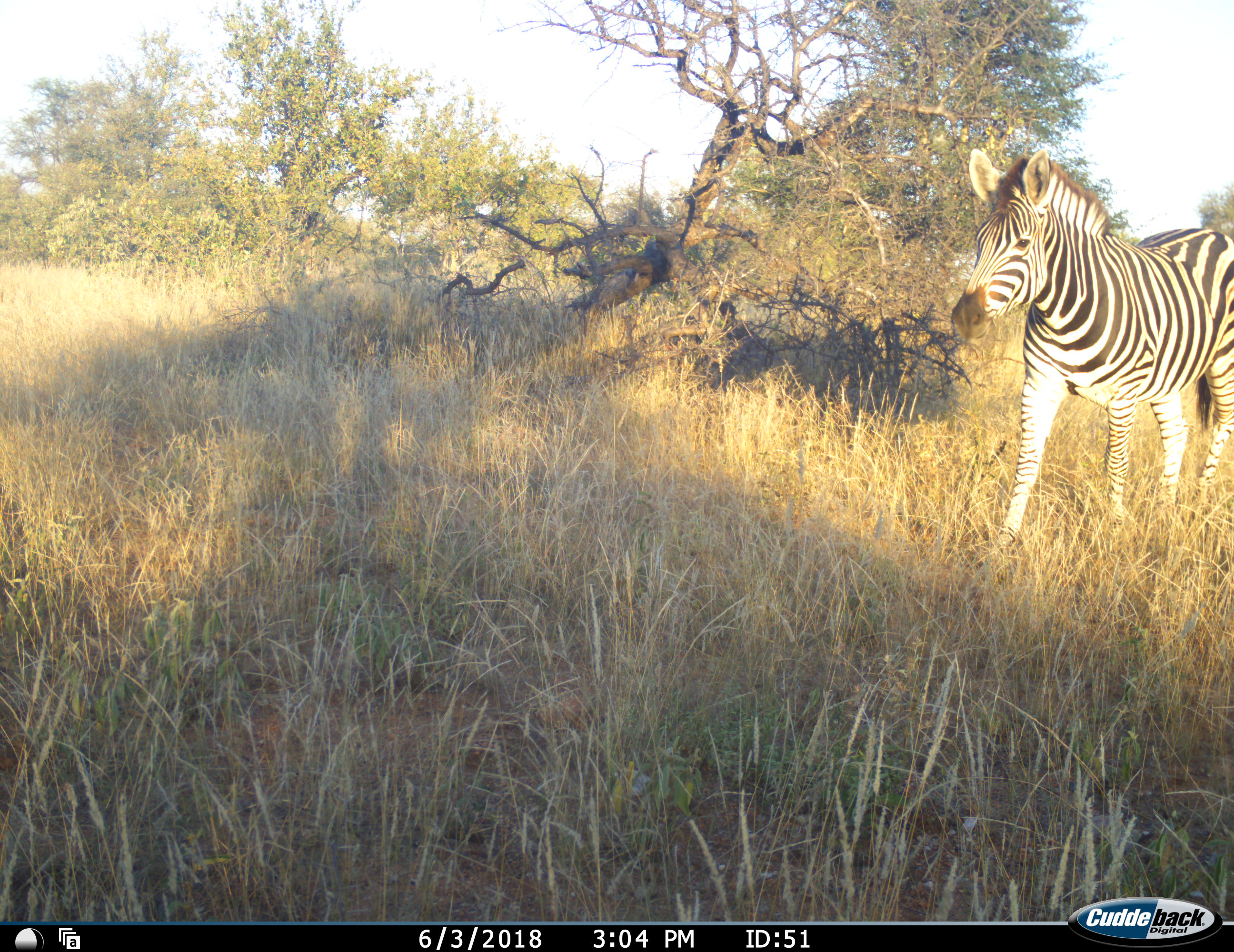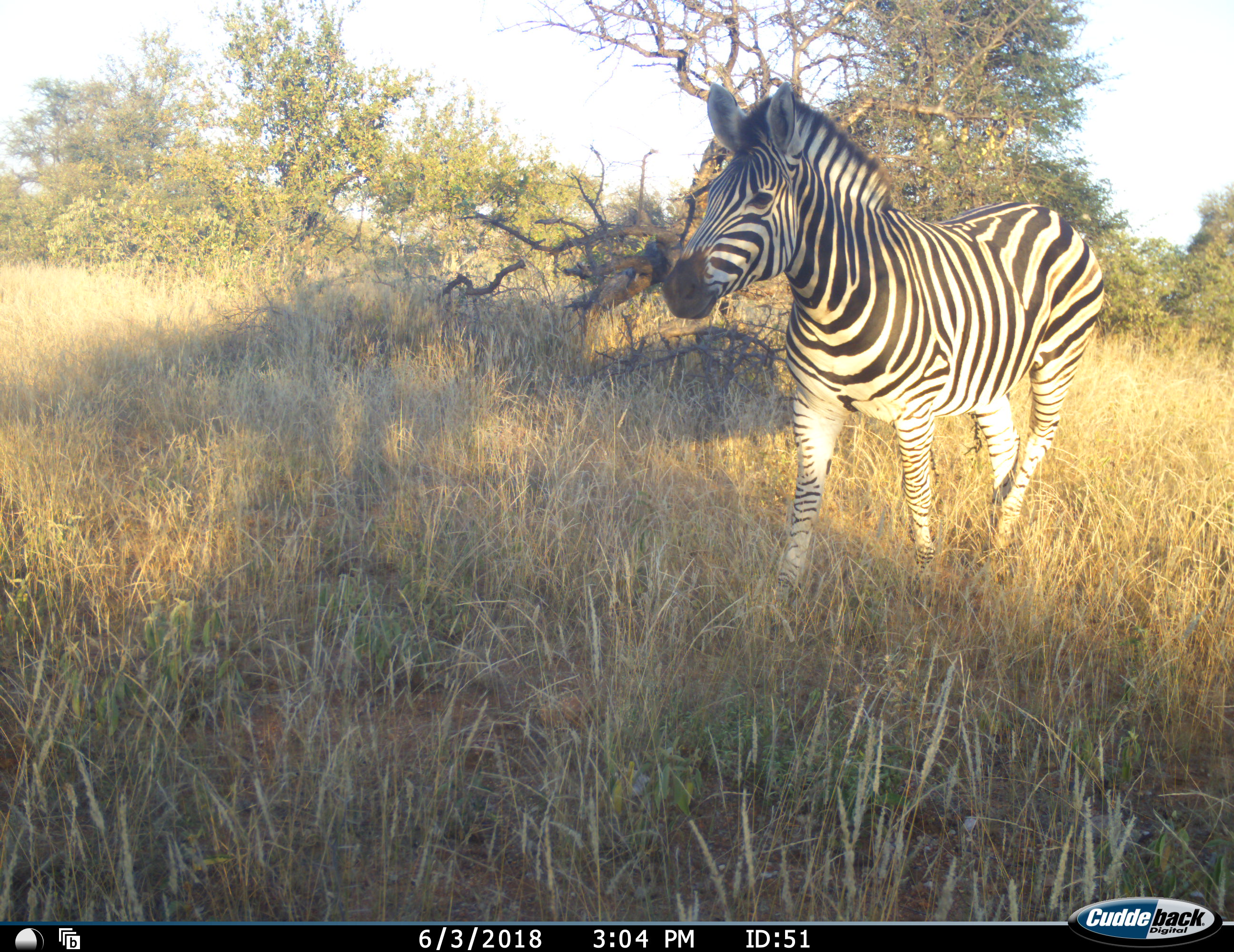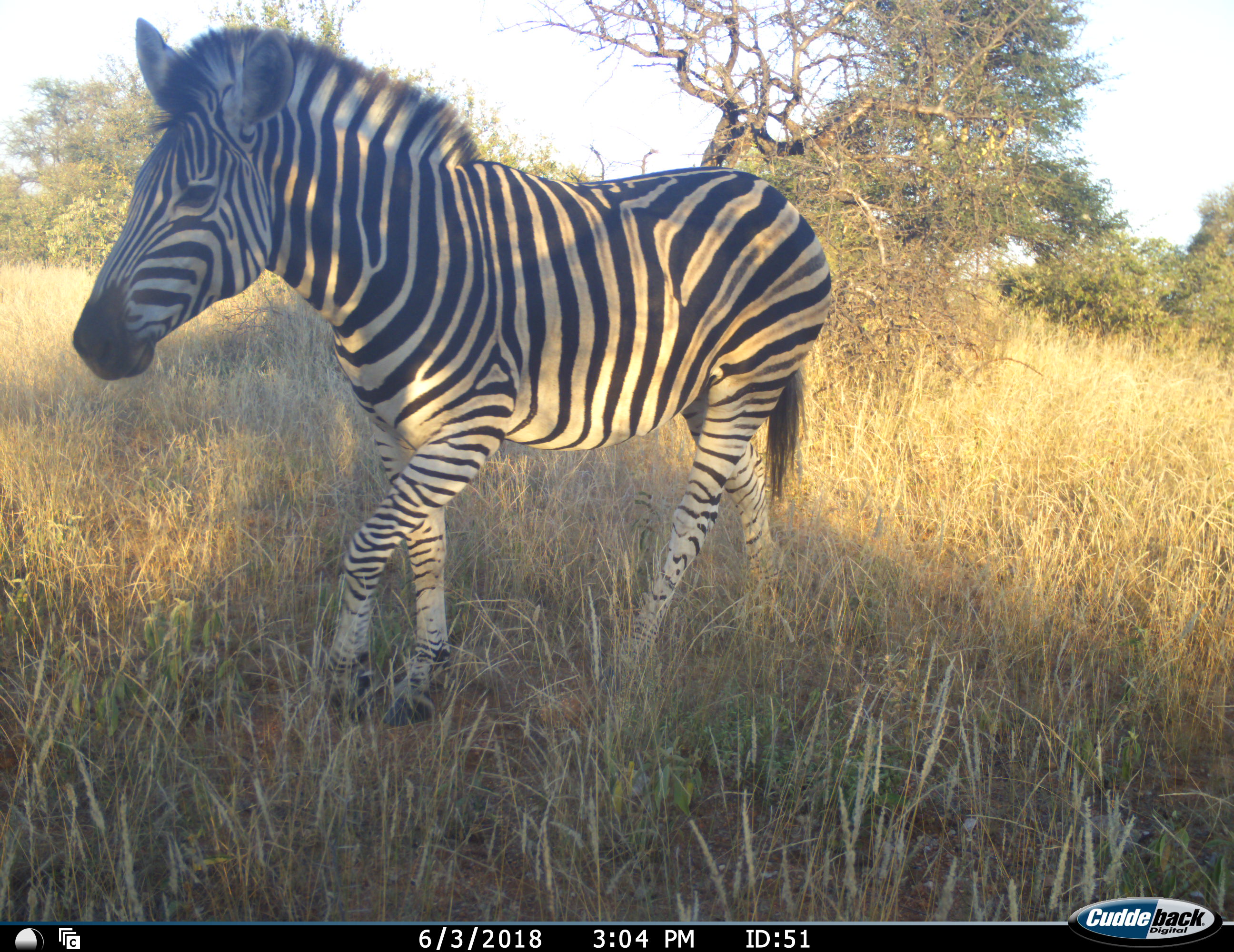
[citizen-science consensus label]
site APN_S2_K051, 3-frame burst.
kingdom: Animalia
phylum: Chordata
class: Mammalia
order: Perissodactyla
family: Equidae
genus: Equus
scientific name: Equus quagga burchellii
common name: burchell's zebra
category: zebraburchells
Zebraburchells (burchell's zebra) (Equus quagga burchellii), count 1. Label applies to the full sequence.